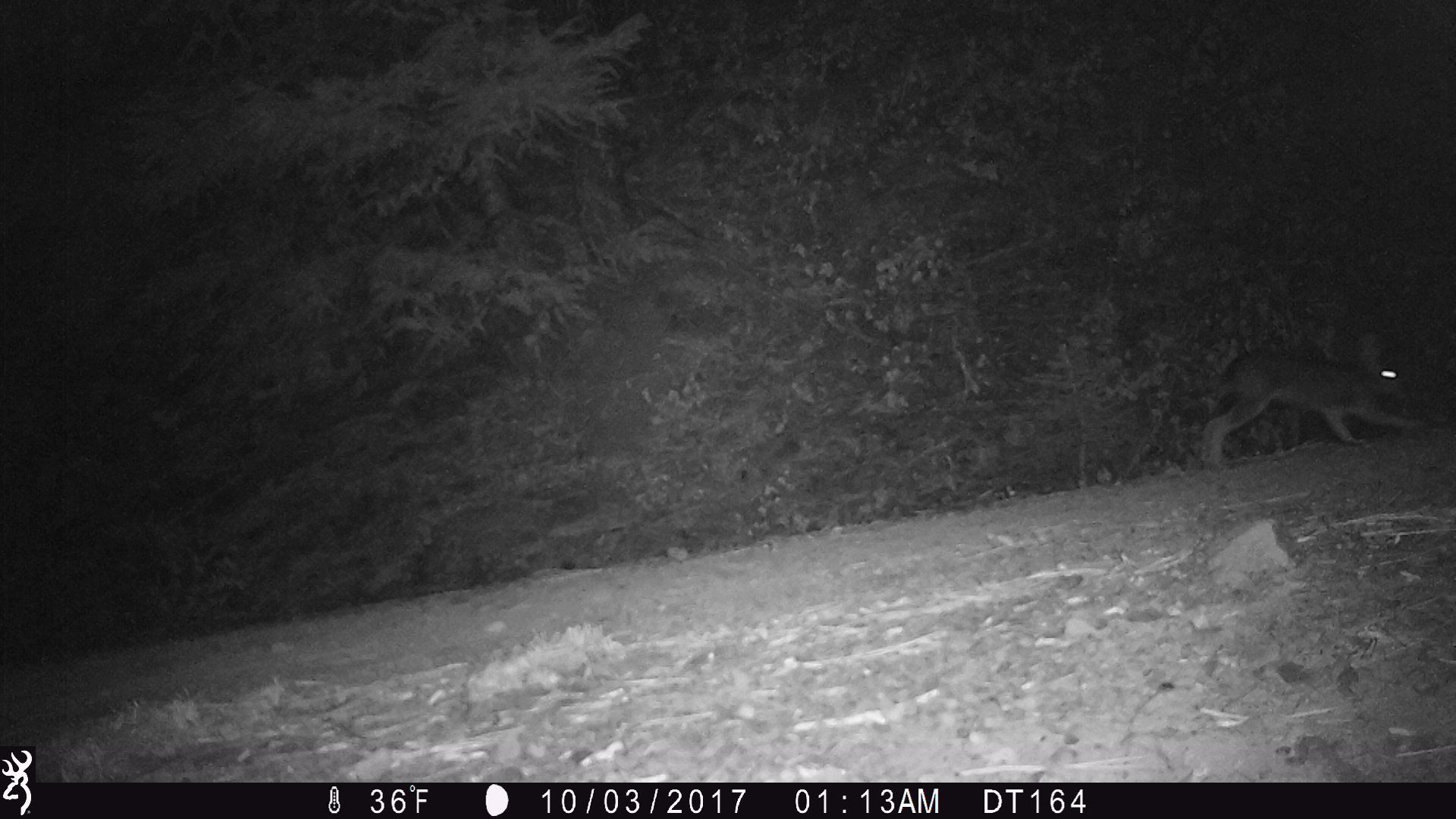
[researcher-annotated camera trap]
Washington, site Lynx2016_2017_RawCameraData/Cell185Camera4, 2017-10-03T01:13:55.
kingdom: Animalia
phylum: Chordata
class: Mammalia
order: Lagomorpha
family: Leporidae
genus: Lepus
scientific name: Lepus americanus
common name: snowshoe hare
Lepus americanus (snowshoe hare). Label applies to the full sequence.